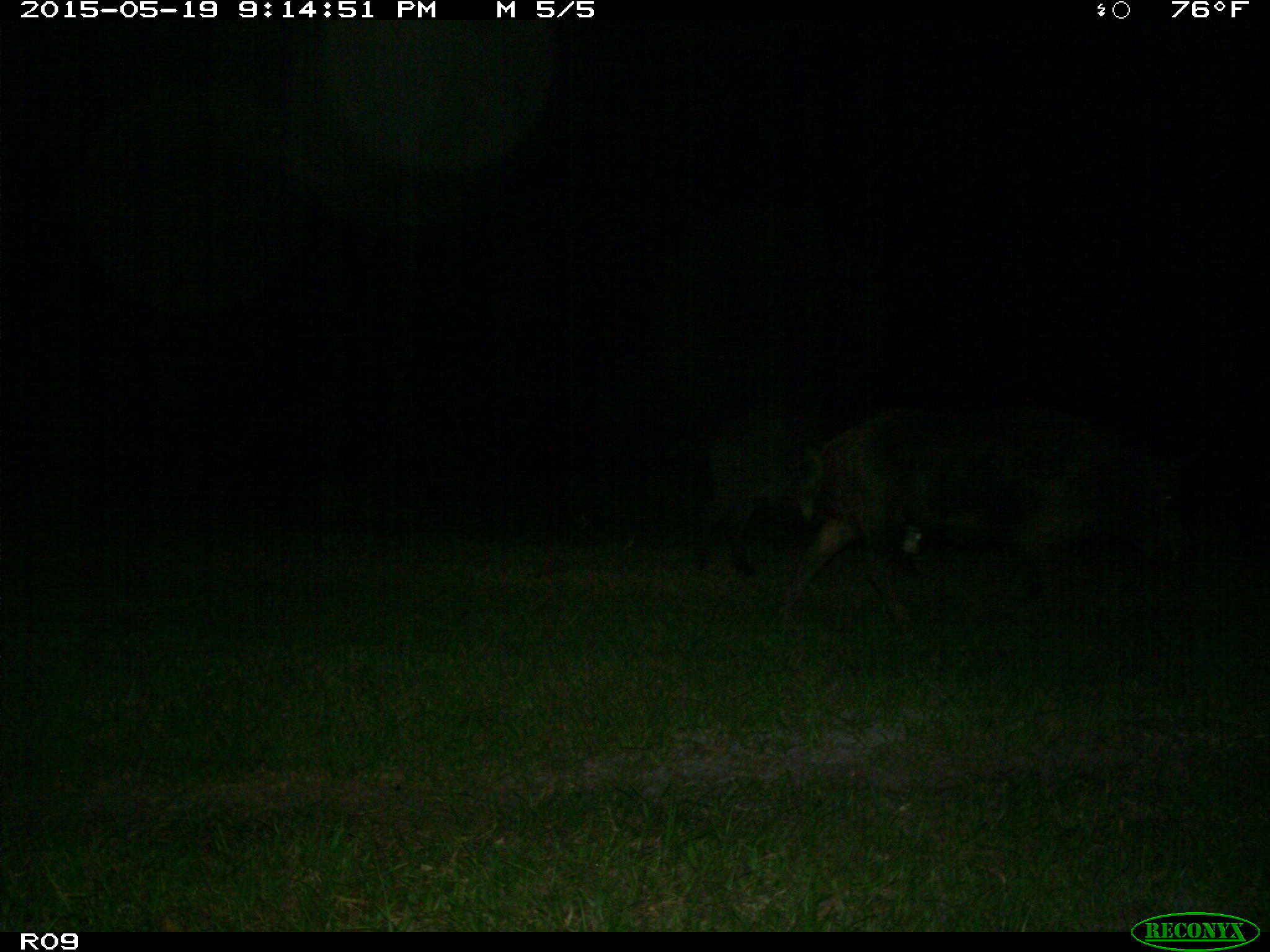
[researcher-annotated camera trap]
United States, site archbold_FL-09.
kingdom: Animalia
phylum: Chordata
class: Mammalia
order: Artiodactyla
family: Suidae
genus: Sus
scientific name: Sus scrofa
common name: wild boar